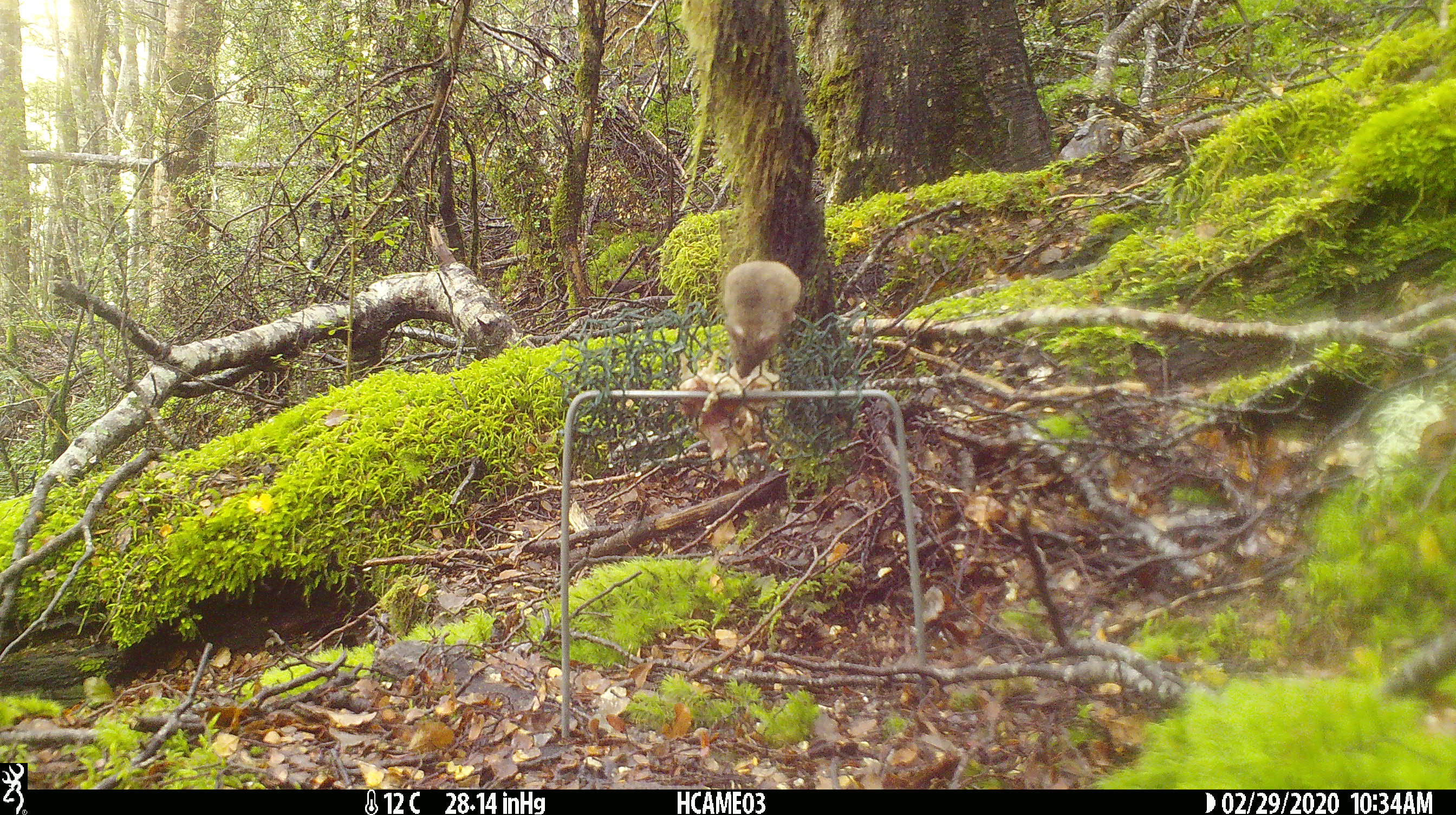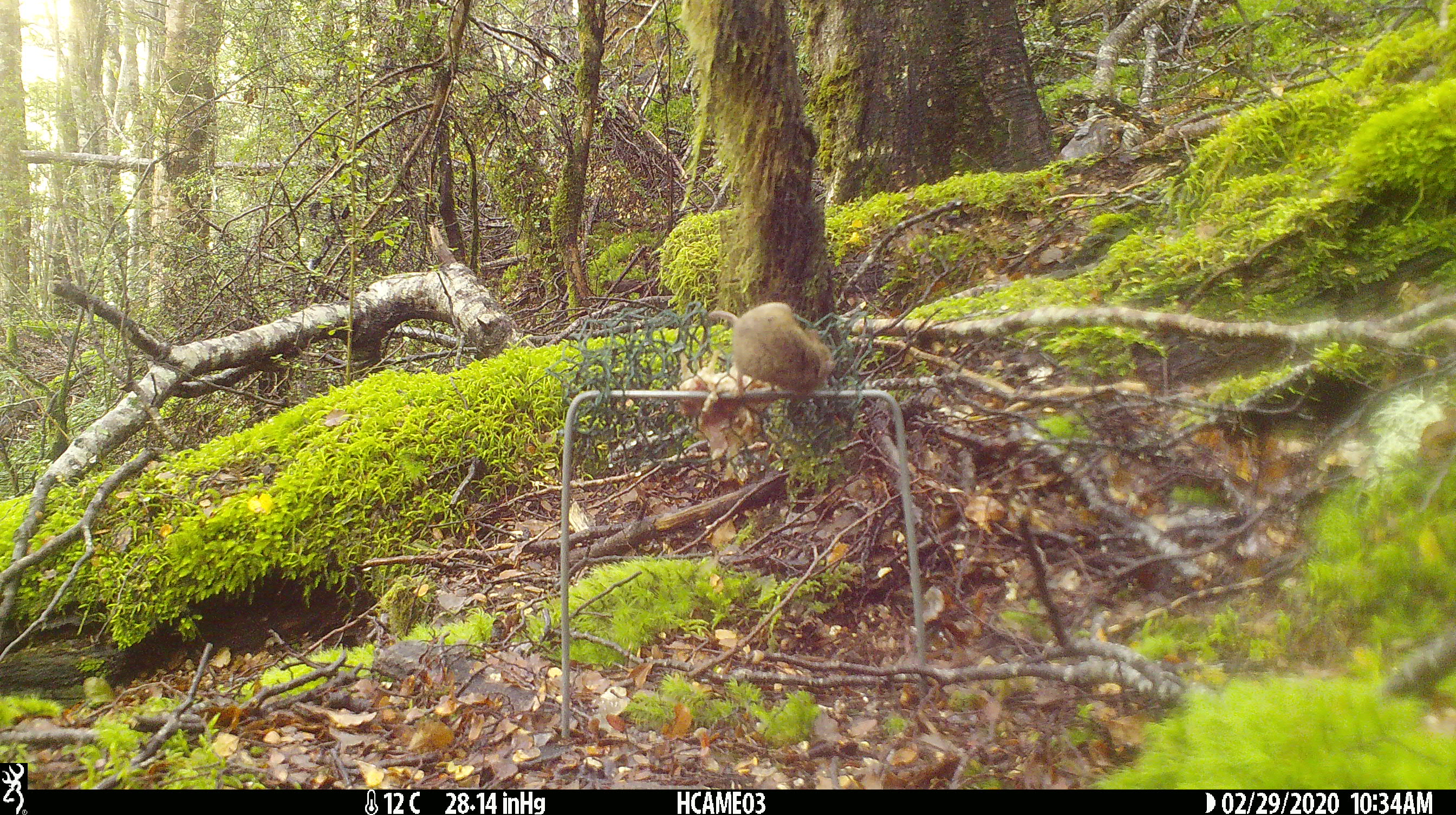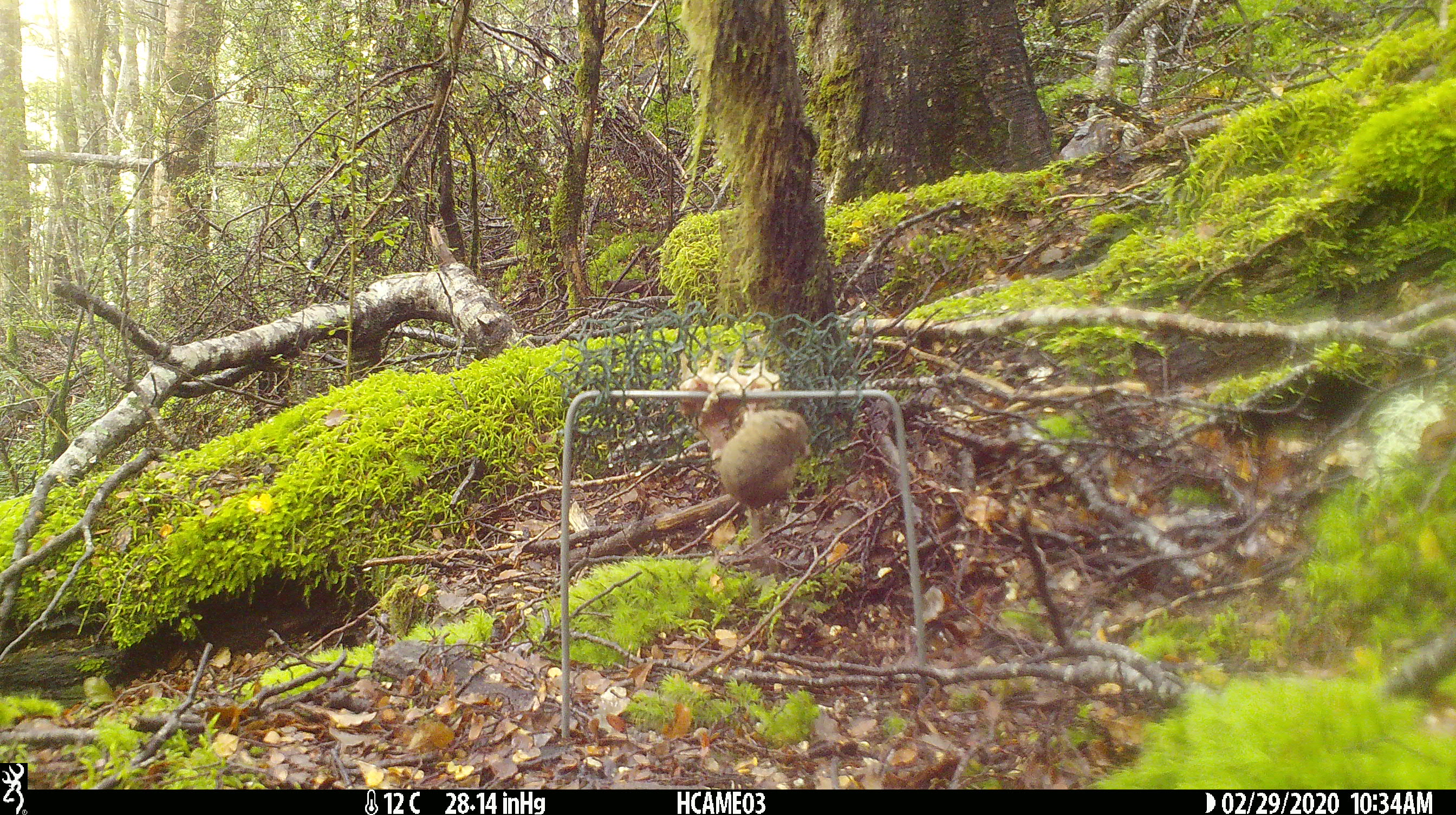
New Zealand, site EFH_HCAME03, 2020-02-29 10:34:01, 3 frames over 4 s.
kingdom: Animalia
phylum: Chordata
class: Mammalia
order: Rodentia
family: Muridae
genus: Mus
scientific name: Mus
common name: mouse